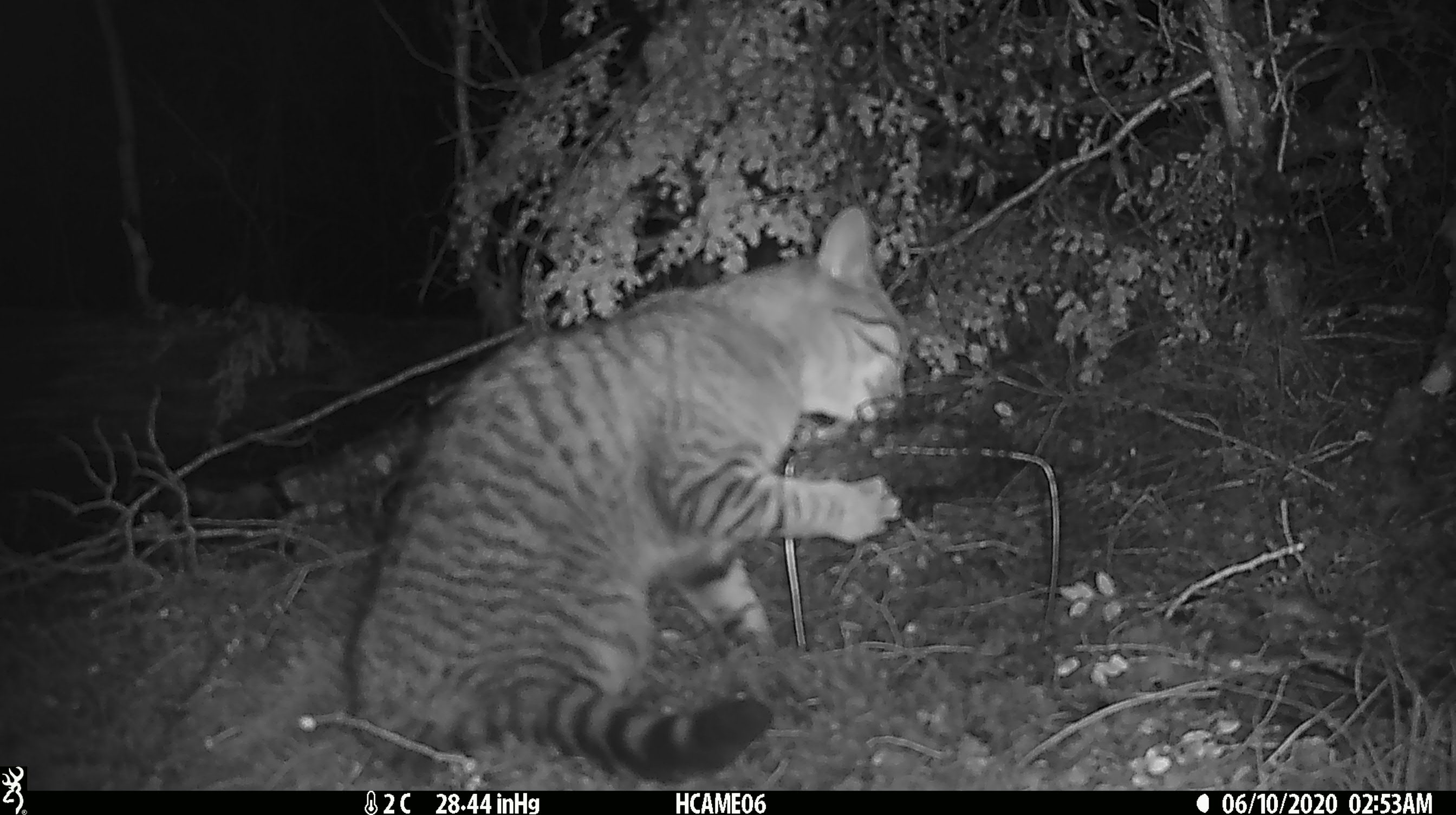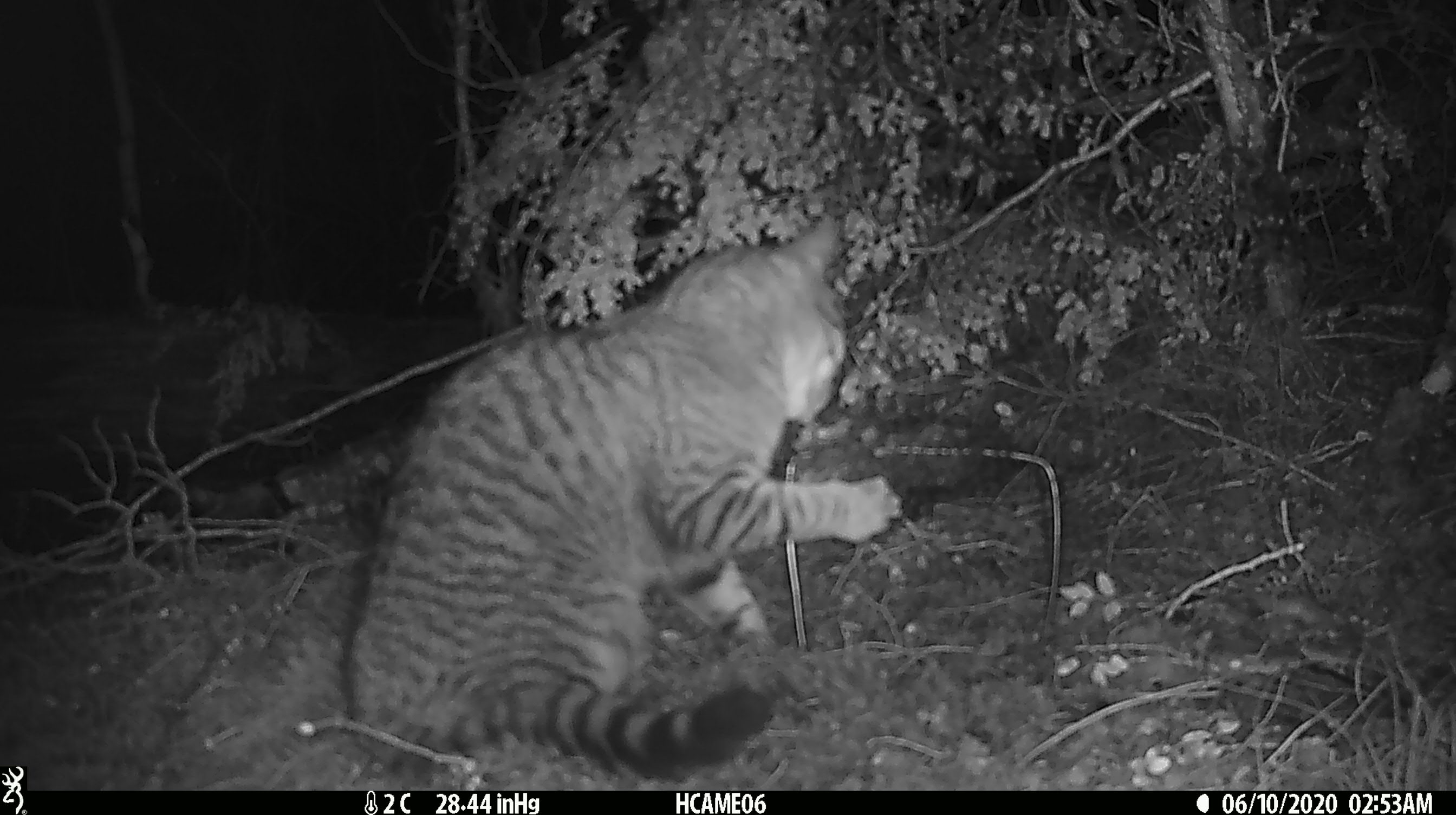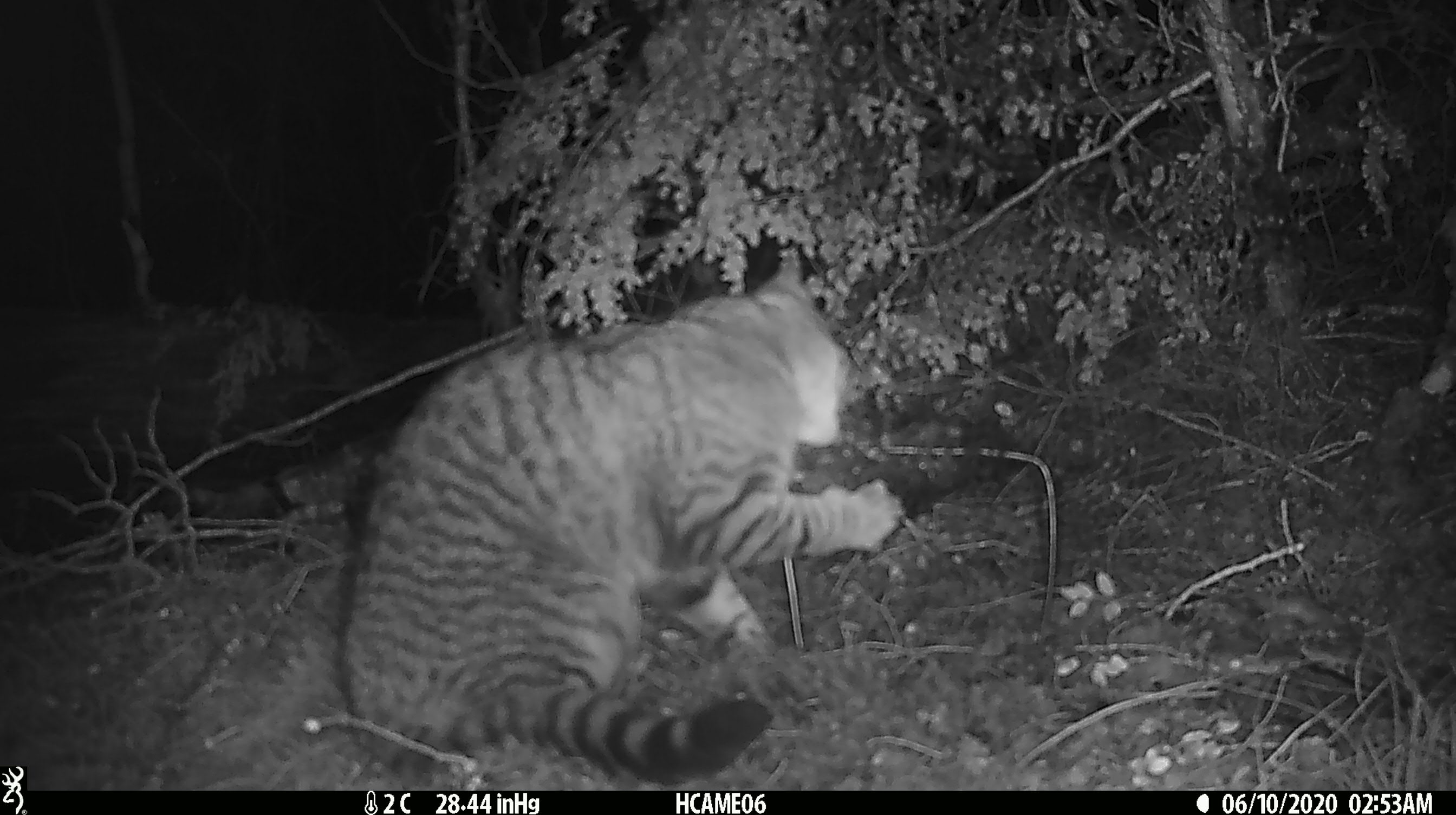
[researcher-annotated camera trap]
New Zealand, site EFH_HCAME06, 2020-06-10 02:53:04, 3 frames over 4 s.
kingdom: Animalia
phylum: Chordata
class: Mammalia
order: Carnivora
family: Felidae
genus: Felis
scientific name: Felis catus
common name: domestic cat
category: cat